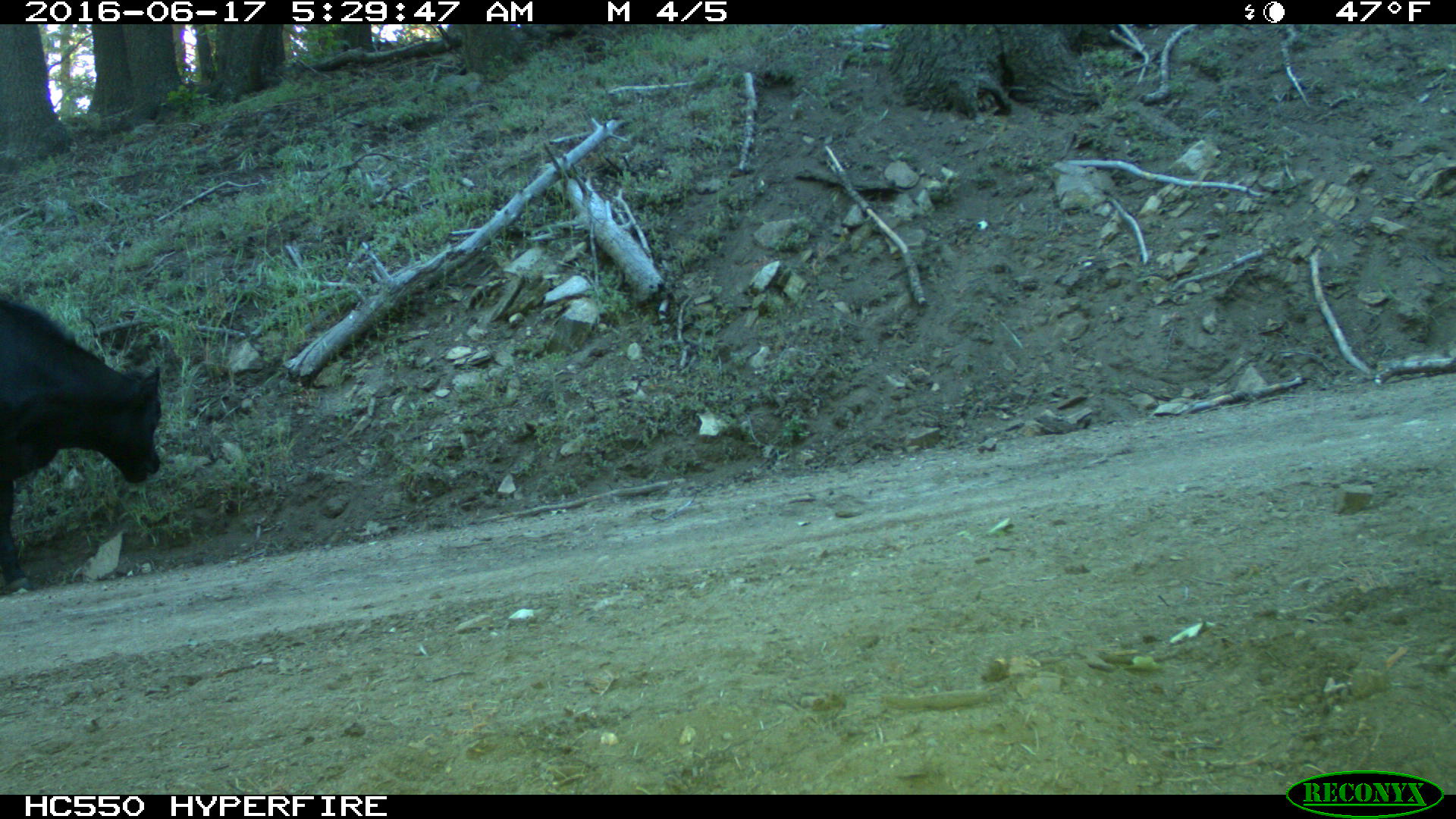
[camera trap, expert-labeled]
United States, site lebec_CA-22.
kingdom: Animalia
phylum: Chordata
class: Mammalia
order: Artiodactyla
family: Bovidae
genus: Bos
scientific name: Bos taurus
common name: domestic cow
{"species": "Bos taurus (domestic cow)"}